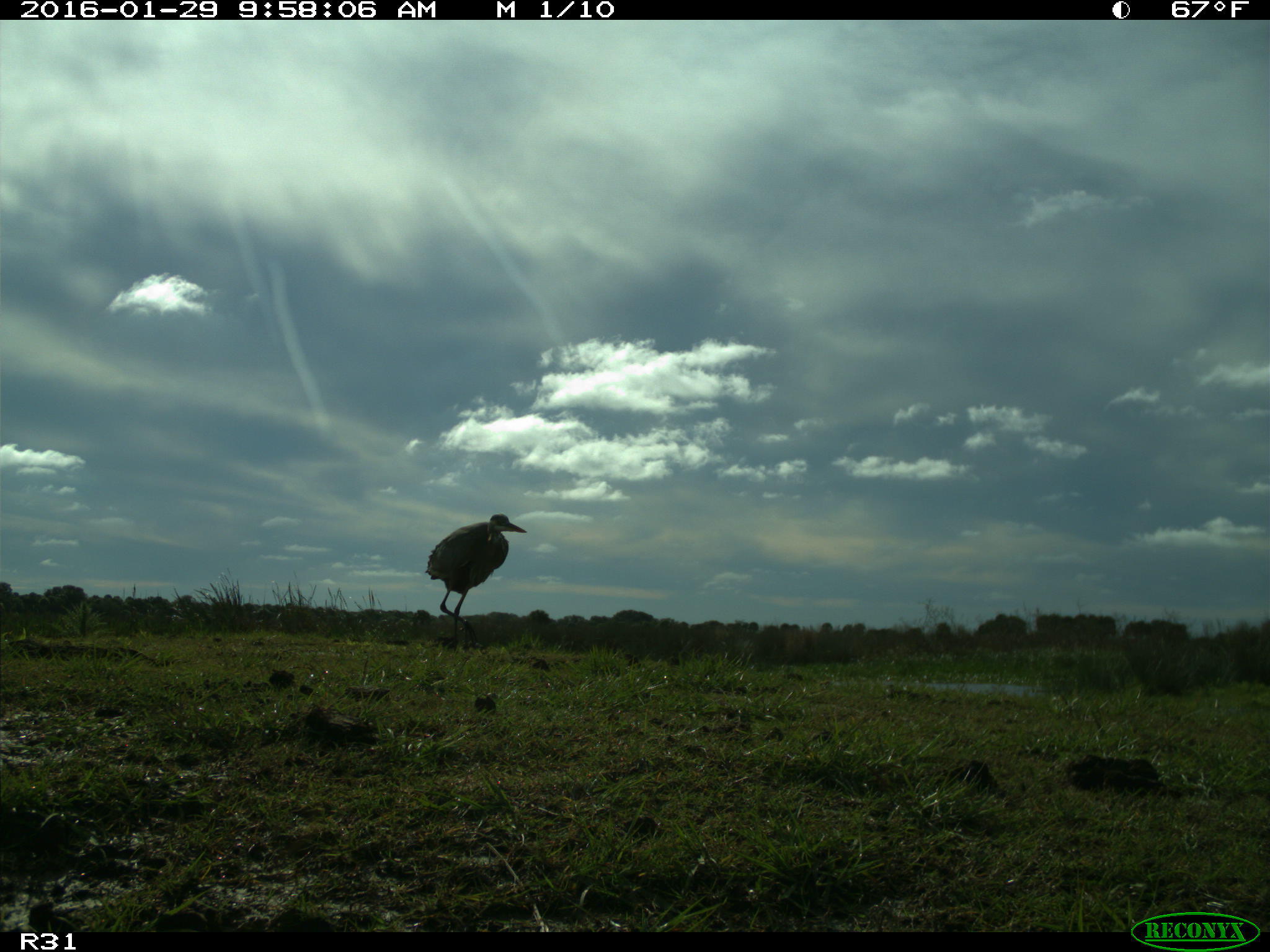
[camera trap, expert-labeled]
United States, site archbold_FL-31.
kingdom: Animalia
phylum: Chordata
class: Aves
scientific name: Aves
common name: birds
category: unidentified bird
Unidentified bird (birds) (Aves).